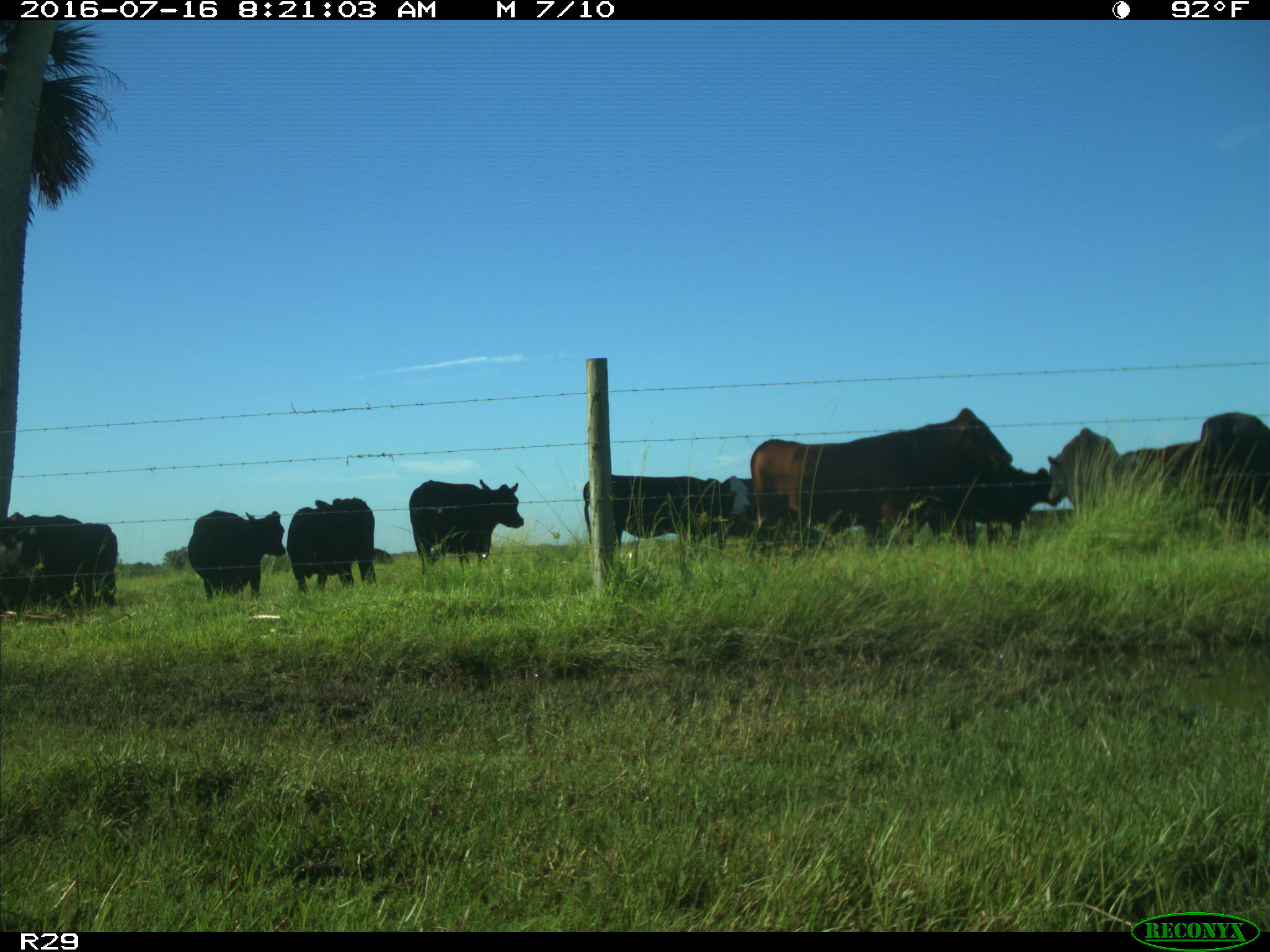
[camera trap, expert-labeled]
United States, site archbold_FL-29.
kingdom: Animalia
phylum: Chordata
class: Mammalia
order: Artiodactyla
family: Bovidae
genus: Bos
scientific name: Bos taurus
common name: domestic cow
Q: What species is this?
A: Bos taurus (domestic cow).